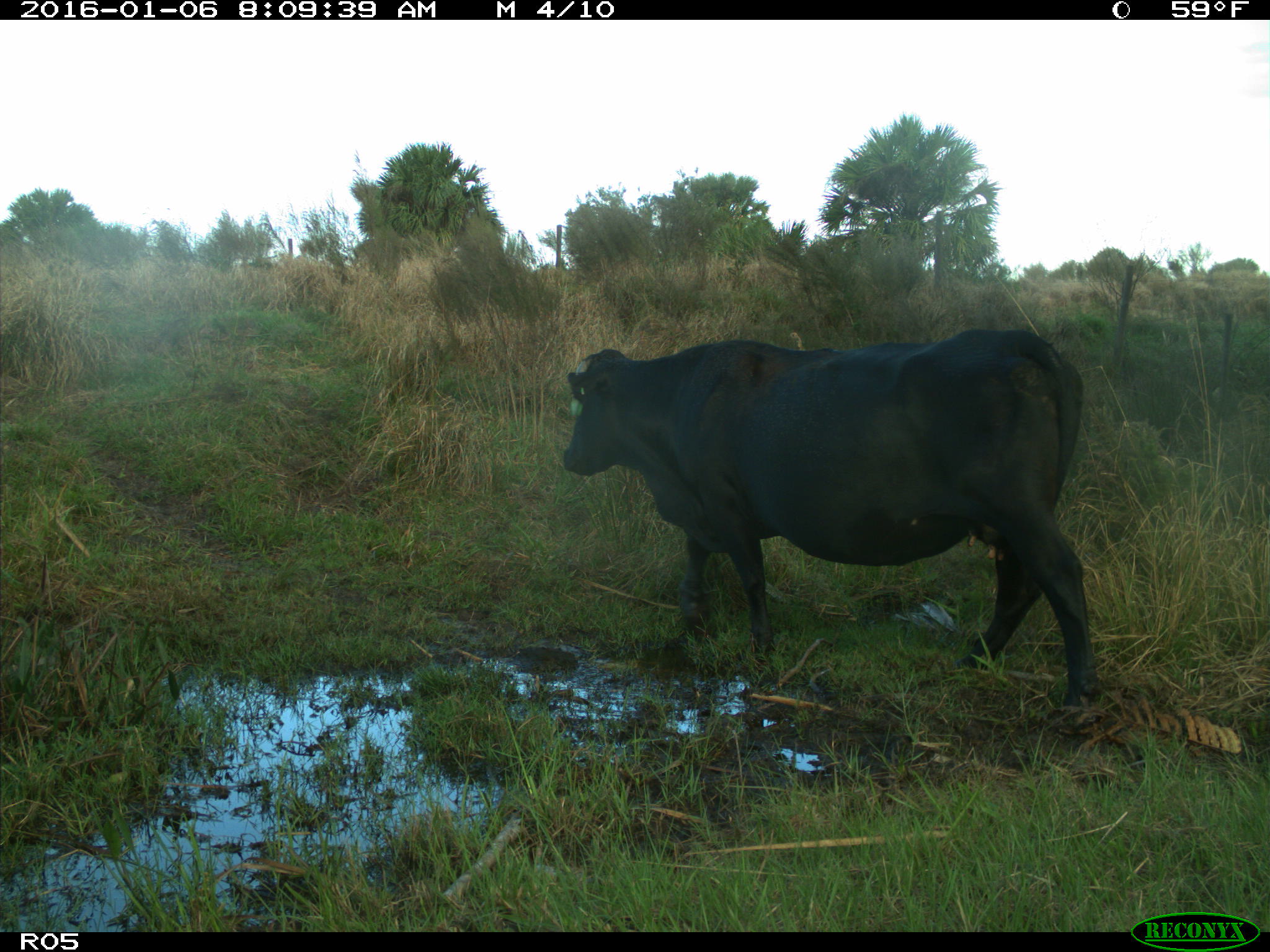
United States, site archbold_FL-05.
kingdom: Animalia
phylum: Chordata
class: Mammalia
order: Artiodactyla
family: Bovidae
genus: Bos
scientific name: Bos taurus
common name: domestic cow